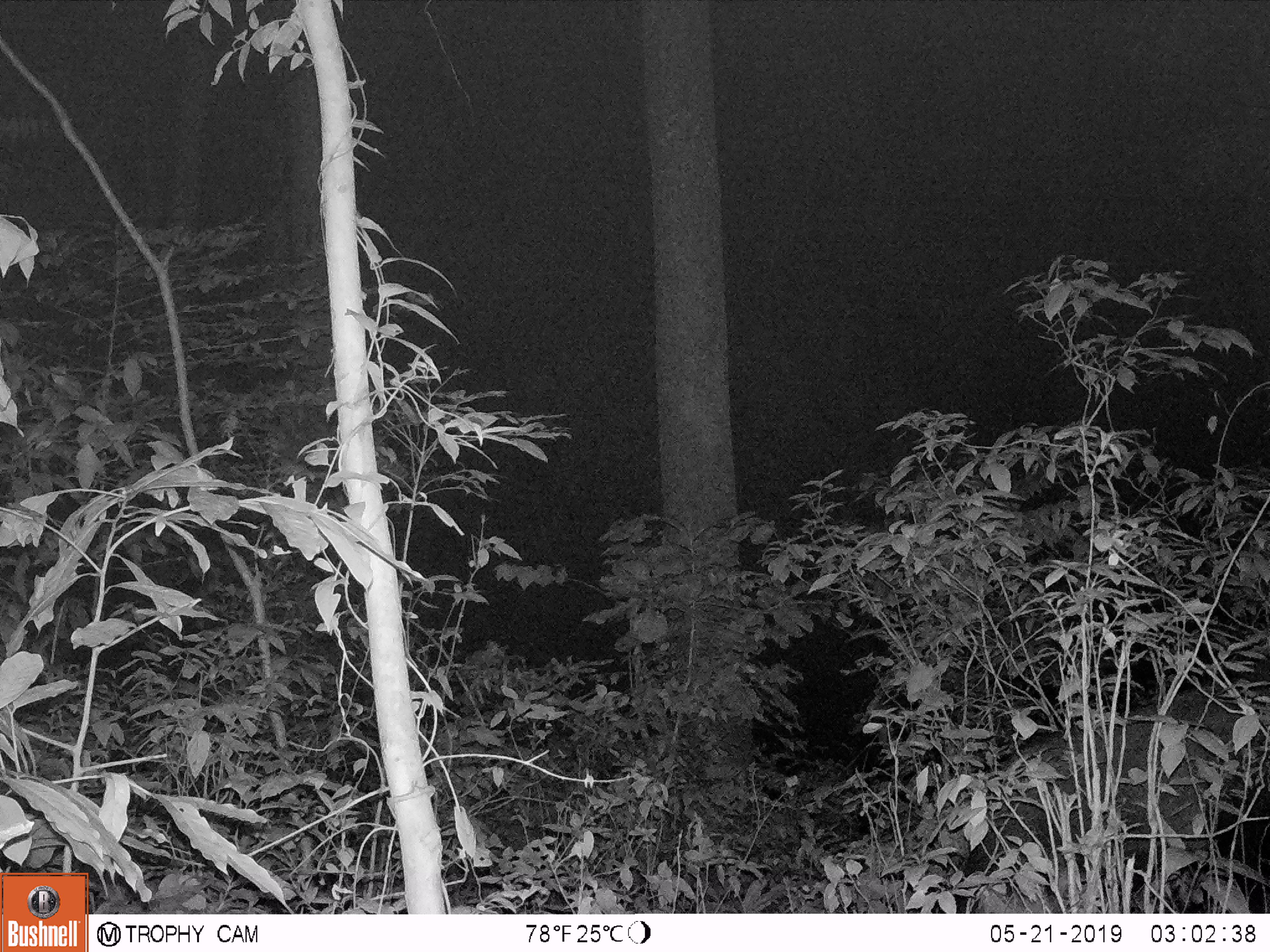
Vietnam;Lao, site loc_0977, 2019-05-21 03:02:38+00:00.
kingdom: Animalia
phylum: Chordata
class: Mammalia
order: Artiodactyla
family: Bovidae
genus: Capricornis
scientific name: Capricornis sumatraensis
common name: chinese serow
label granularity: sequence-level